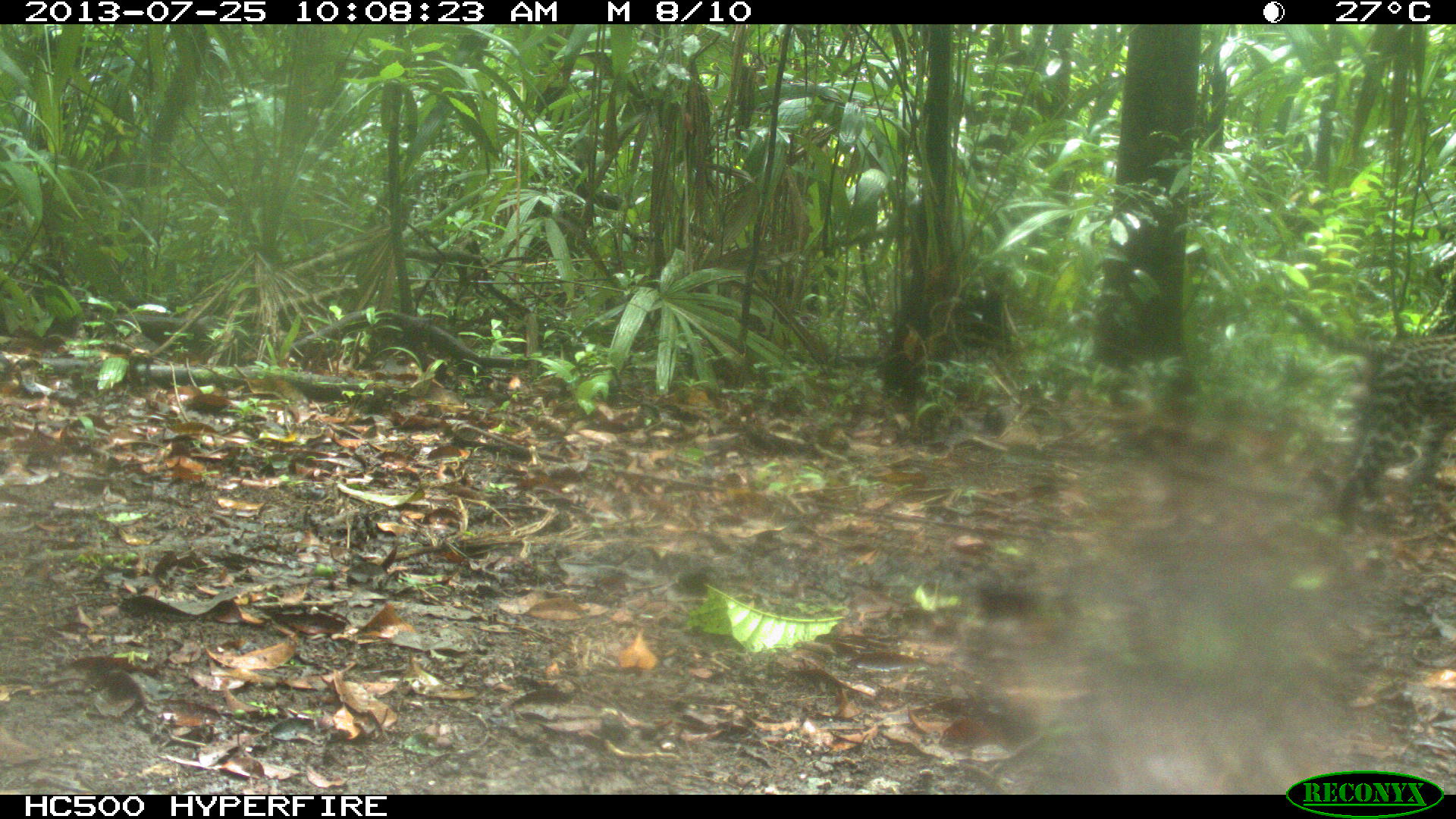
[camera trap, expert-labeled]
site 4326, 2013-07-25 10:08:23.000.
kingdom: Animalia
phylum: Chordata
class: Mammalia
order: Carnivora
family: Felidae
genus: Leopardus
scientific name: Leopardus pardalis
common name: ocelot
Leopardus pardalis (ocelot), count 1, sex male.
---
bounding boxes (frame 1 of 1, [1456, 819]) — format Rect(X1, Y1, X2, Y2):
leopardus pardalis: Rect(1258, 287, 1456, 525)